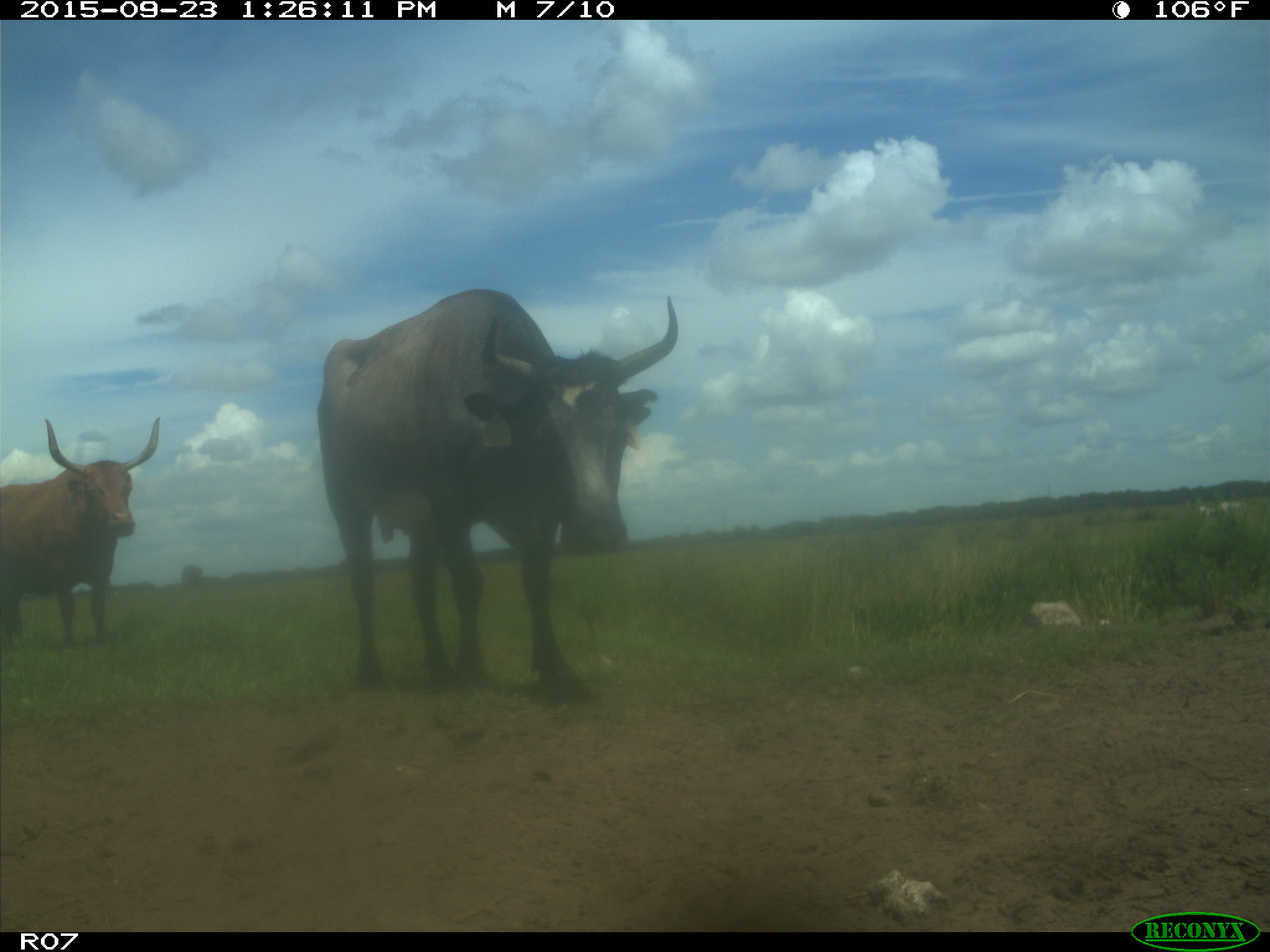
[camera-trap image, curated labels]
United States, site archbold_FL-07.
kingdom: Animalia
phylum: Chordata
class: Mammalia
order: Artiodactyla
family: Bovidae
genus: Bos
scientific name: Bos taurus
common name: domestic cow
Bos taurus (domestic cow).